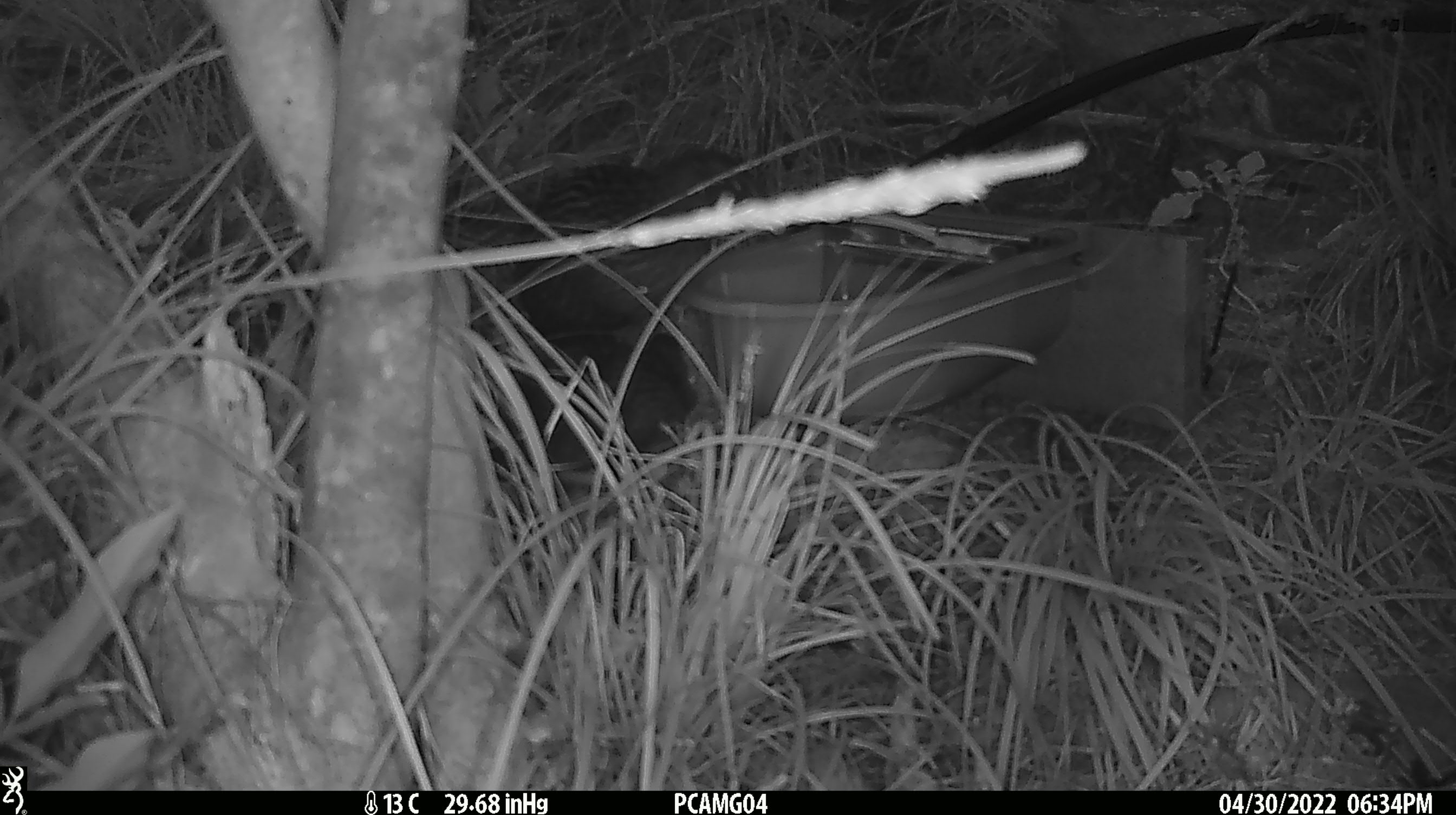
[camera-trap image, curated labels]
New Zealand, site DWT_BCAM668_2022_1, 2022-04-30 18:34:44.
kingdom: Animalia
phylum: Chordata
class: Aves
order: Gruiformes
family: Rallidae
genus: Gallirallus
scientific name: Gallirallus australis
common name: weka